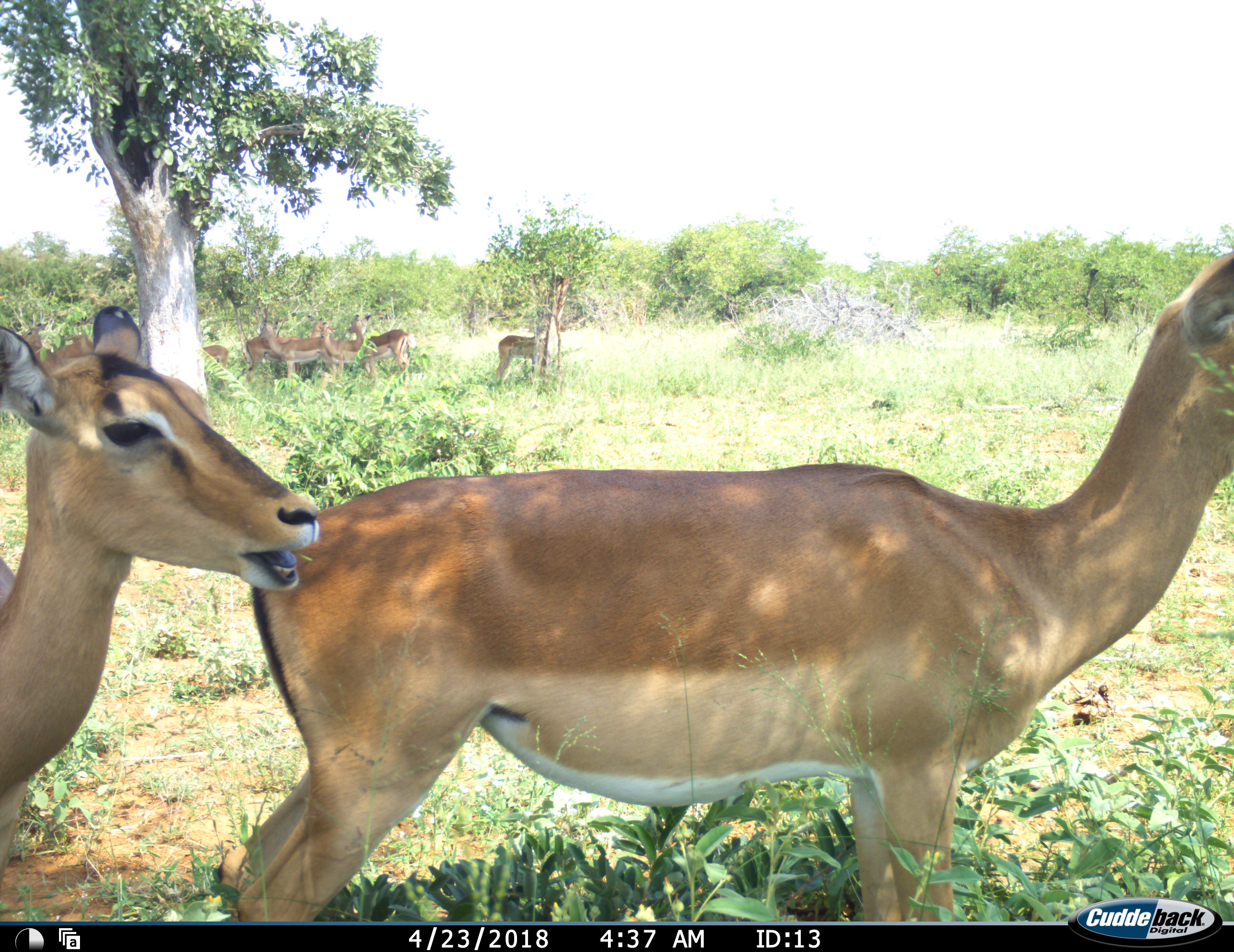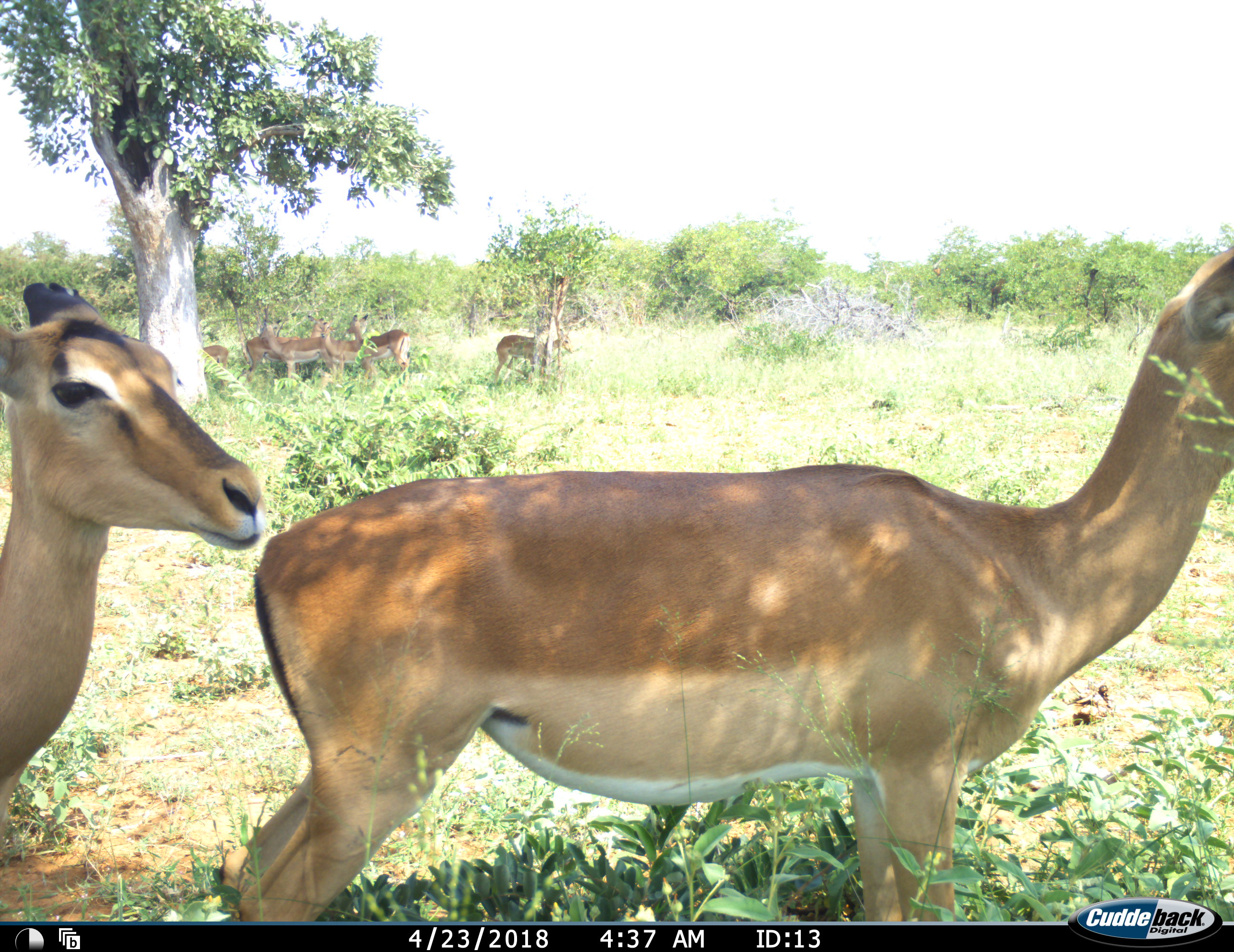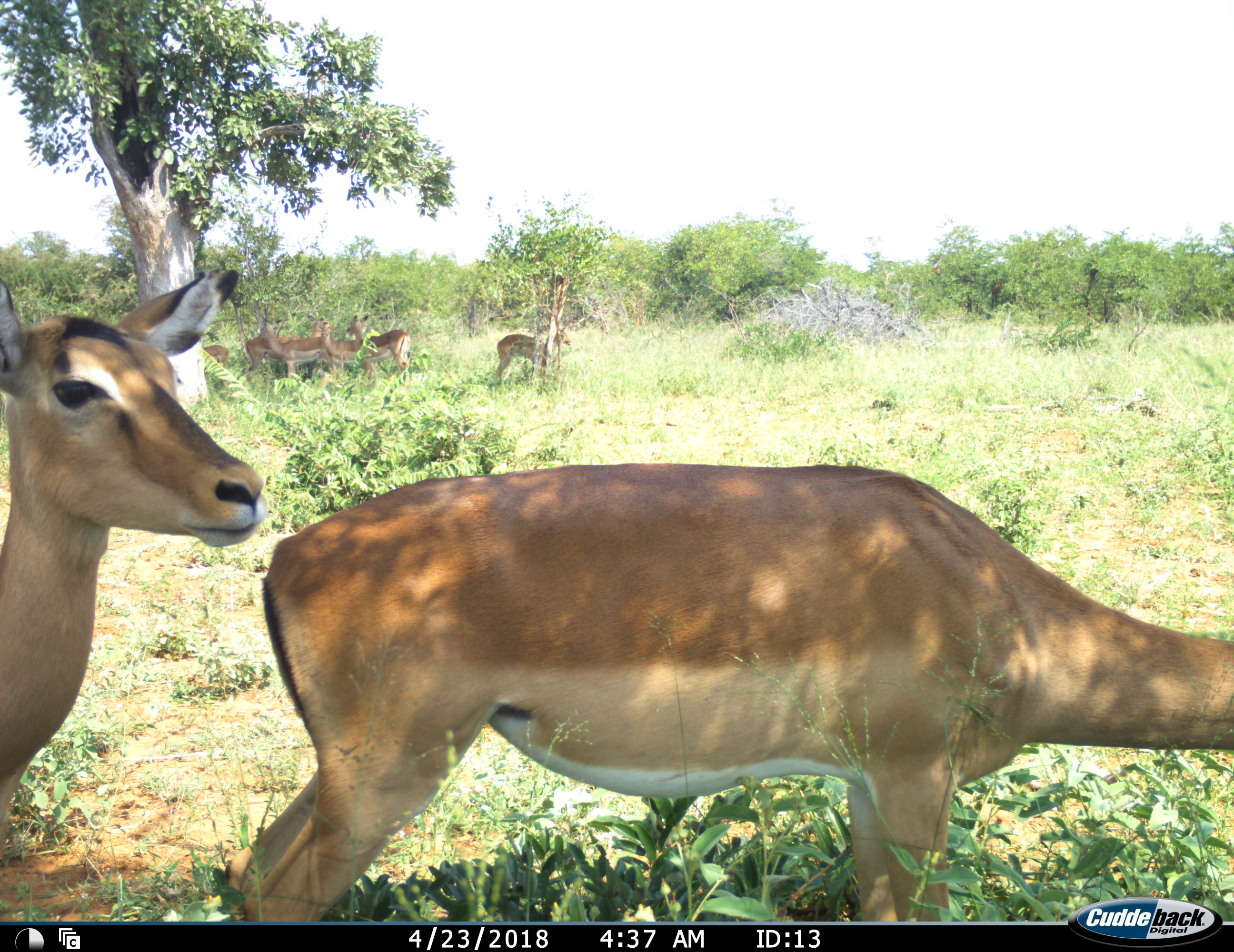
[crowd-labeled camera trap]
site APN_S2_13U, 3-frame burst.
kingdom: Animalia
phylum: Chordata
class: Mammalia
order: Artiodactyla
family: Bovidae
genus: Aepyceros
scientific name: Aepyceros melampus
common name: impala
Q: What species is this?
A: Impala (Aepyceros melampus).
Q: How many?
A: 10.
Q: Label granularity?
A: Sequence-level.